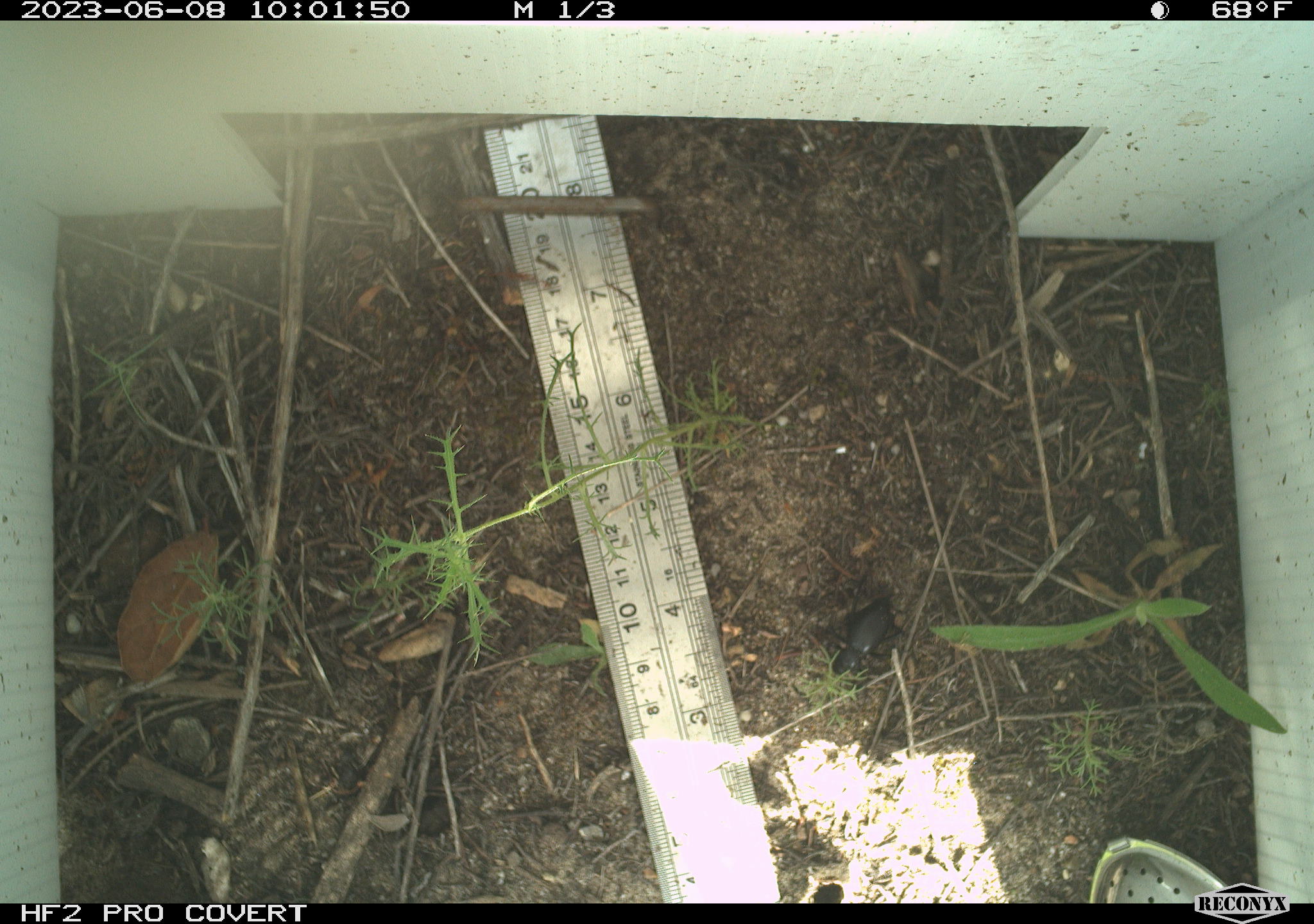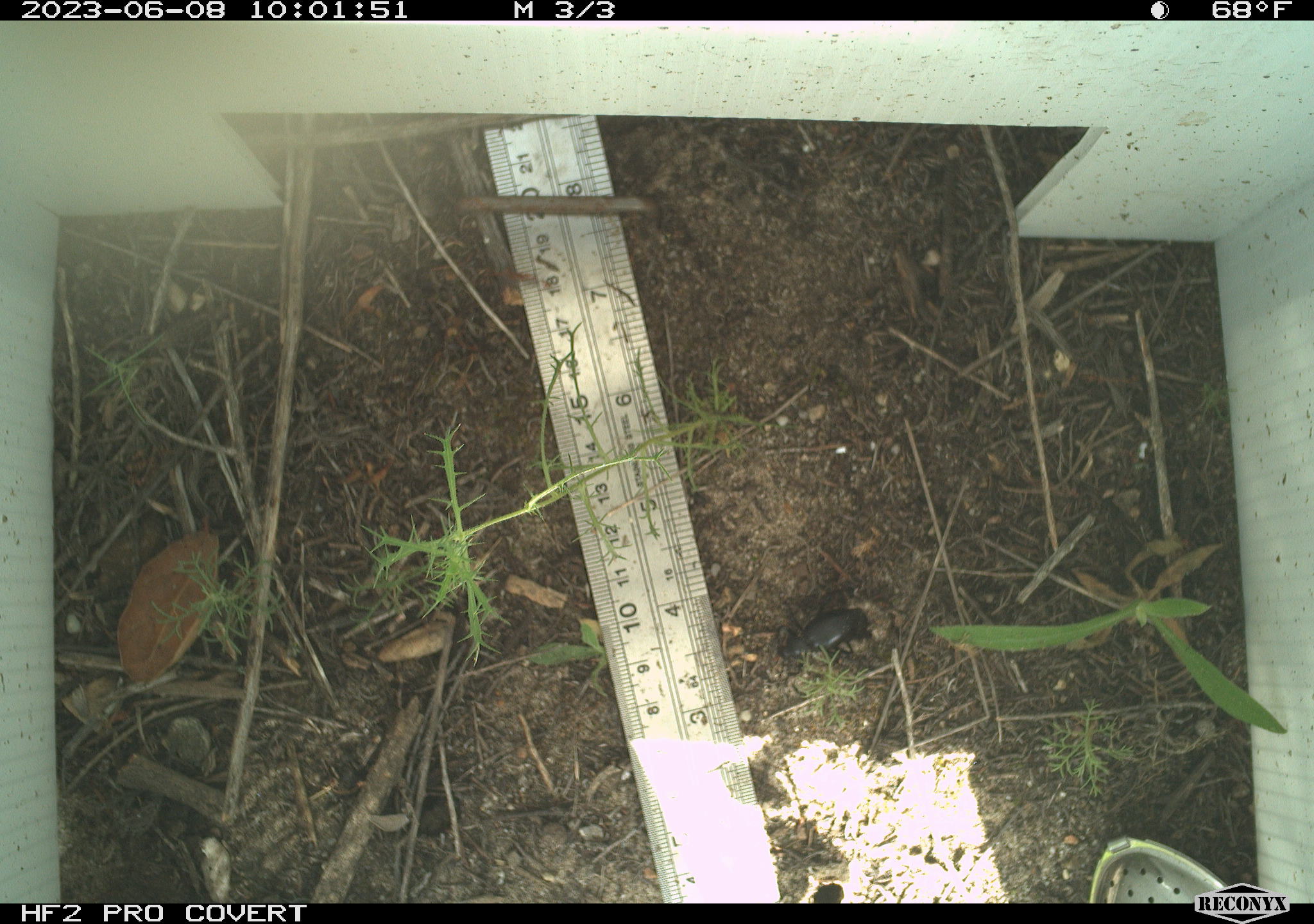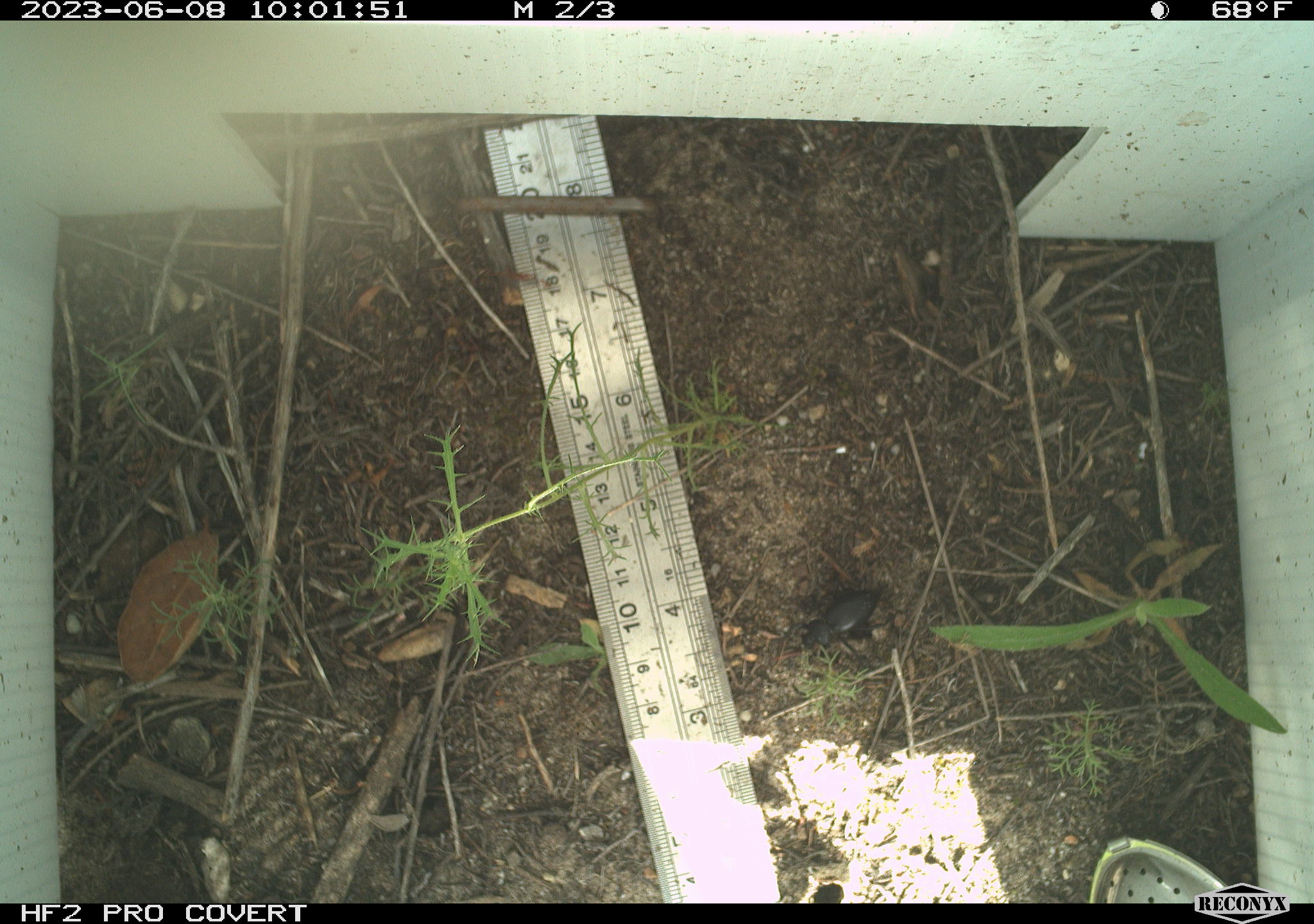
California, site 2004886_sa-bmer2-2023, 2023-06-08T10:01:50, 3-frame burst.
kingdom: Animalia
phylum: Arthropoda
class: Insecta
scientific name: Insecta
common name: insect